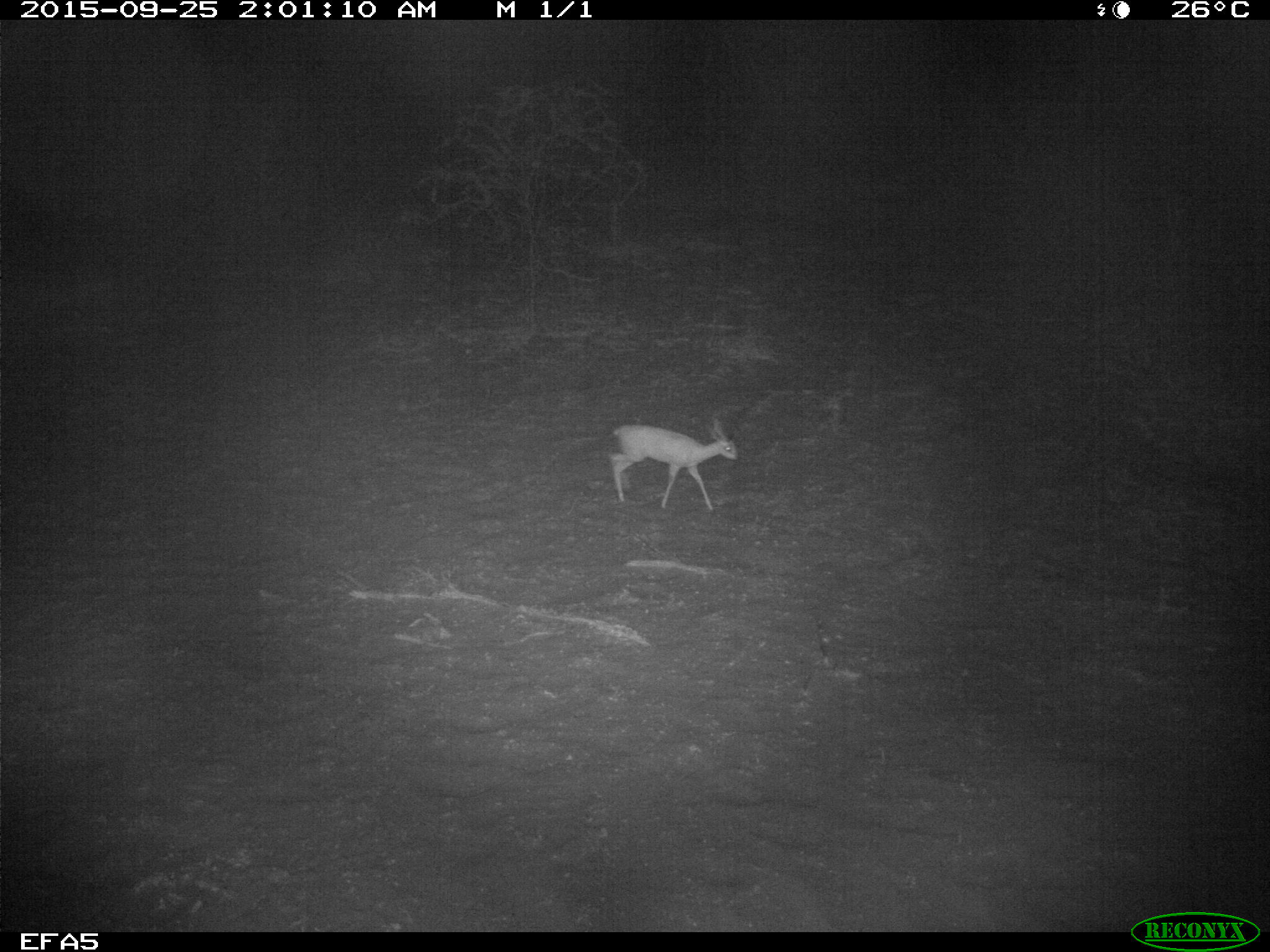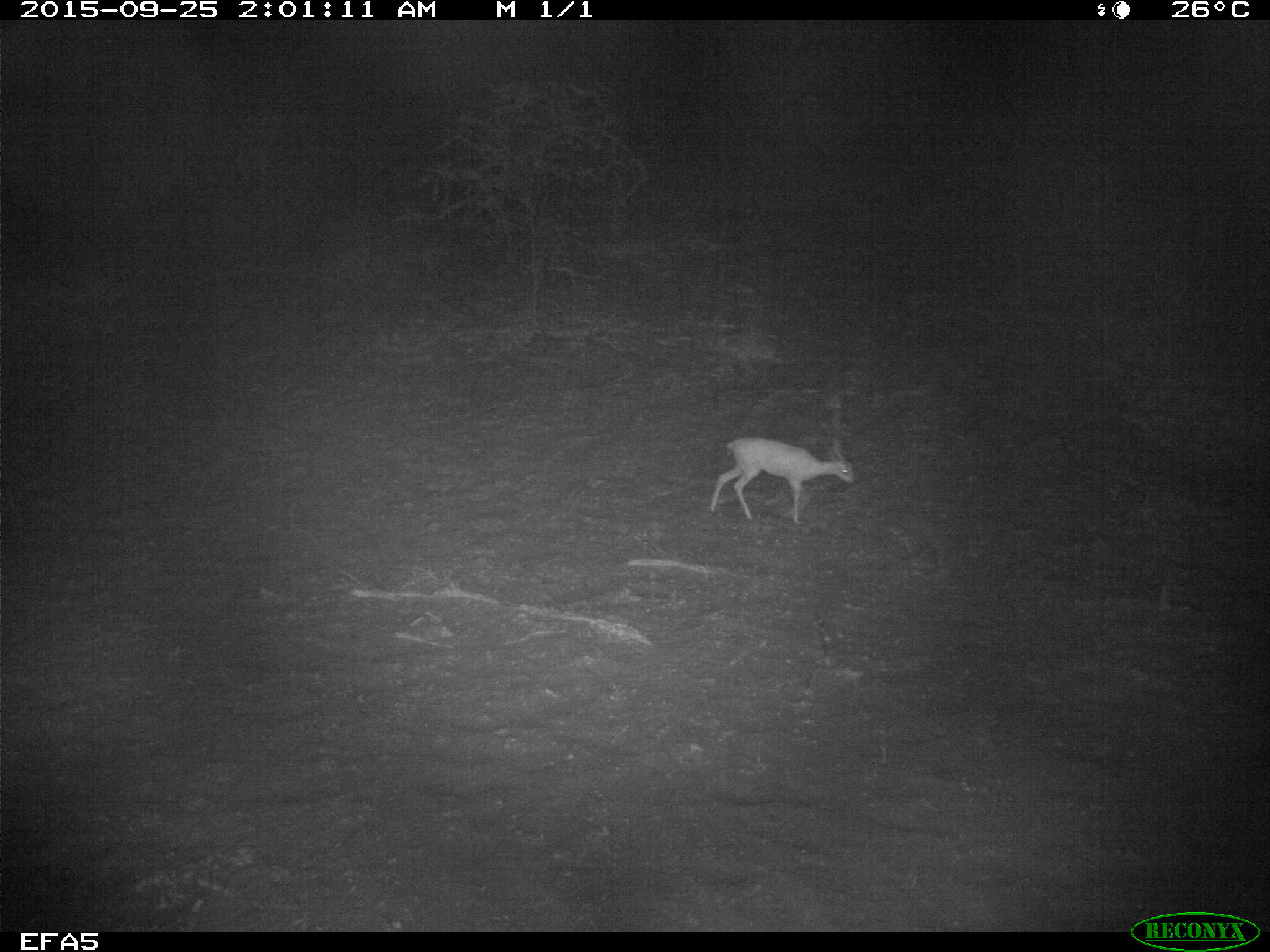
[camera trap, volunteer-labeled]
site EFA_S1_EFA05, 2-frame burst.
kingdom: Animalia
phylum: Chordata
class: Mammalia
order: Artiodactyla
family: Bovidae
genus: Antidorcas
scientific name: Antidorcas marsupialis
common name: springbok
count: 1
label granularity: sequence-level